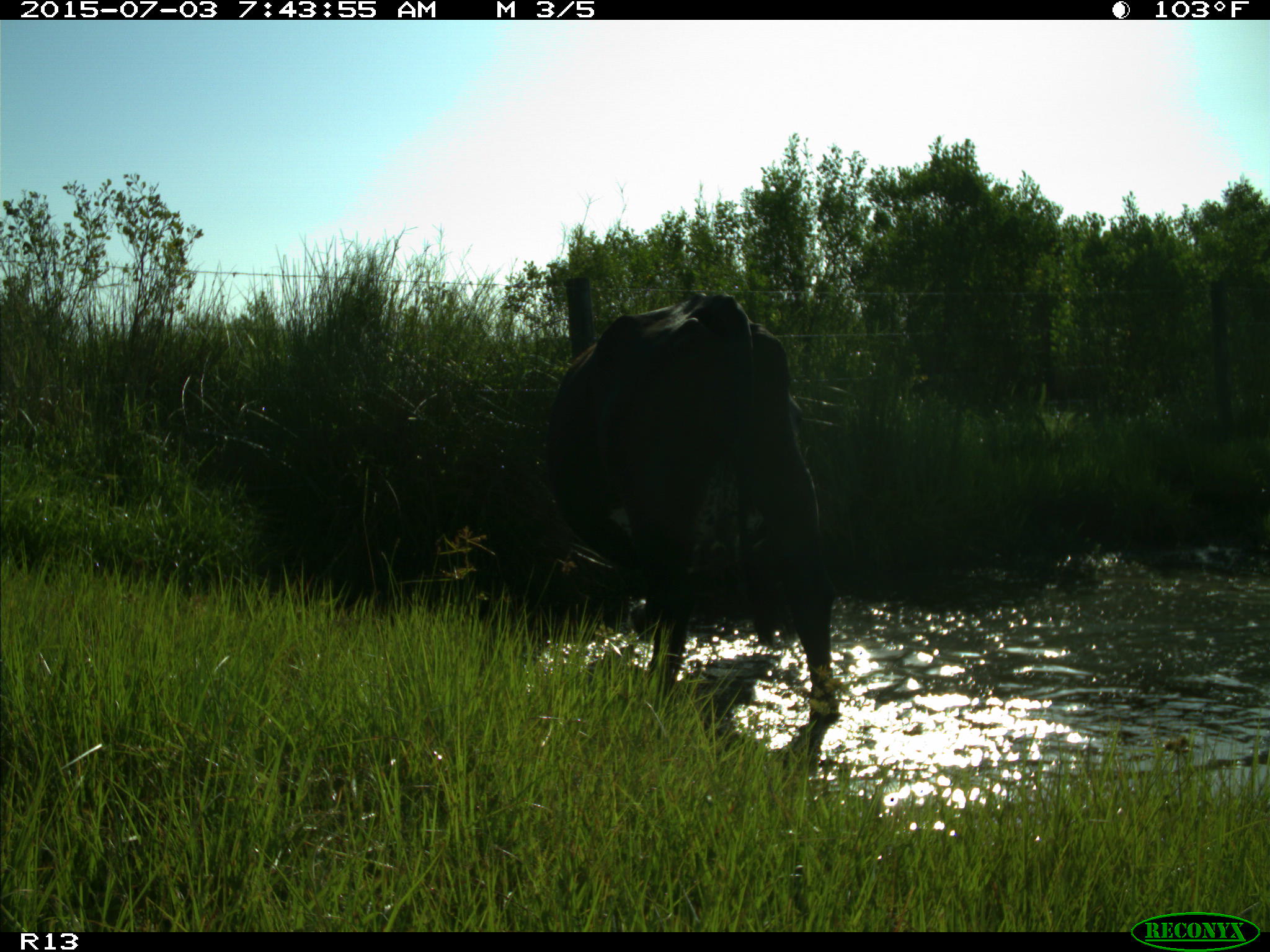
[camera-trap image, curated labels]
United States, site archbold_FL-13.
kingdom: Animalia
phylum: Chordata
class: Mammalia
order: Artiodactyla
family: Bovidae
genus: Bos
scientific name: Bos taurus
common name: domestic cow